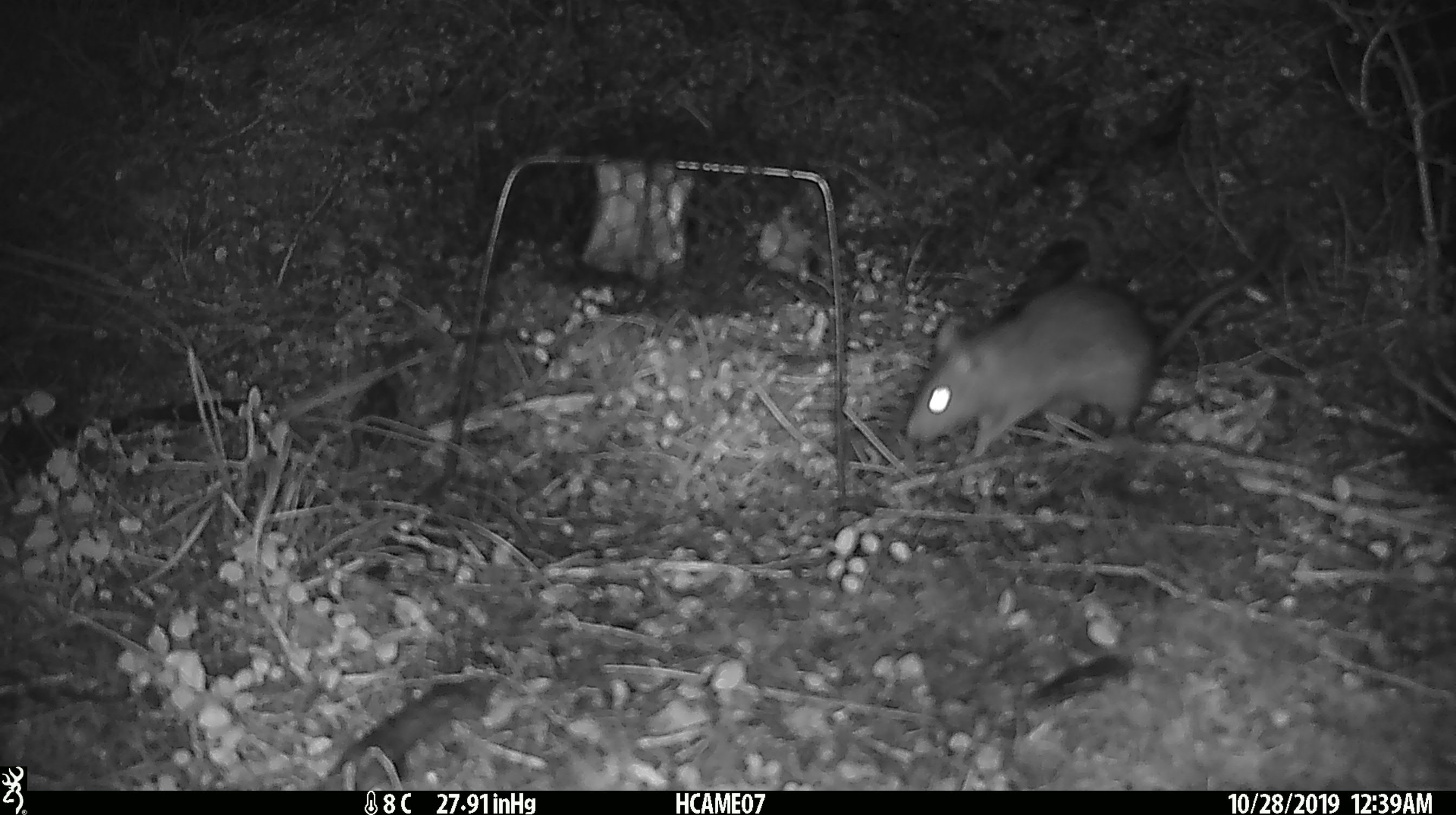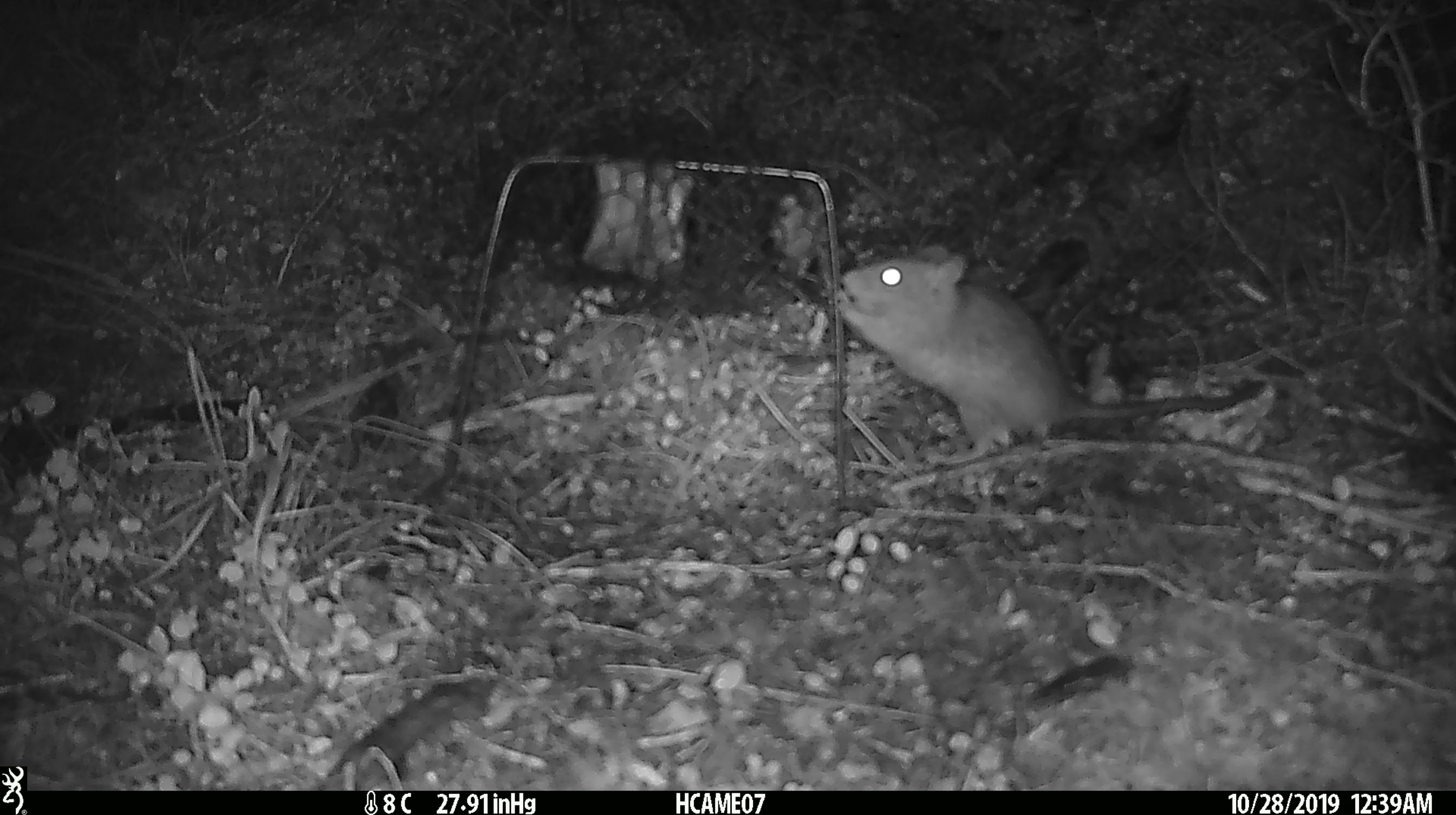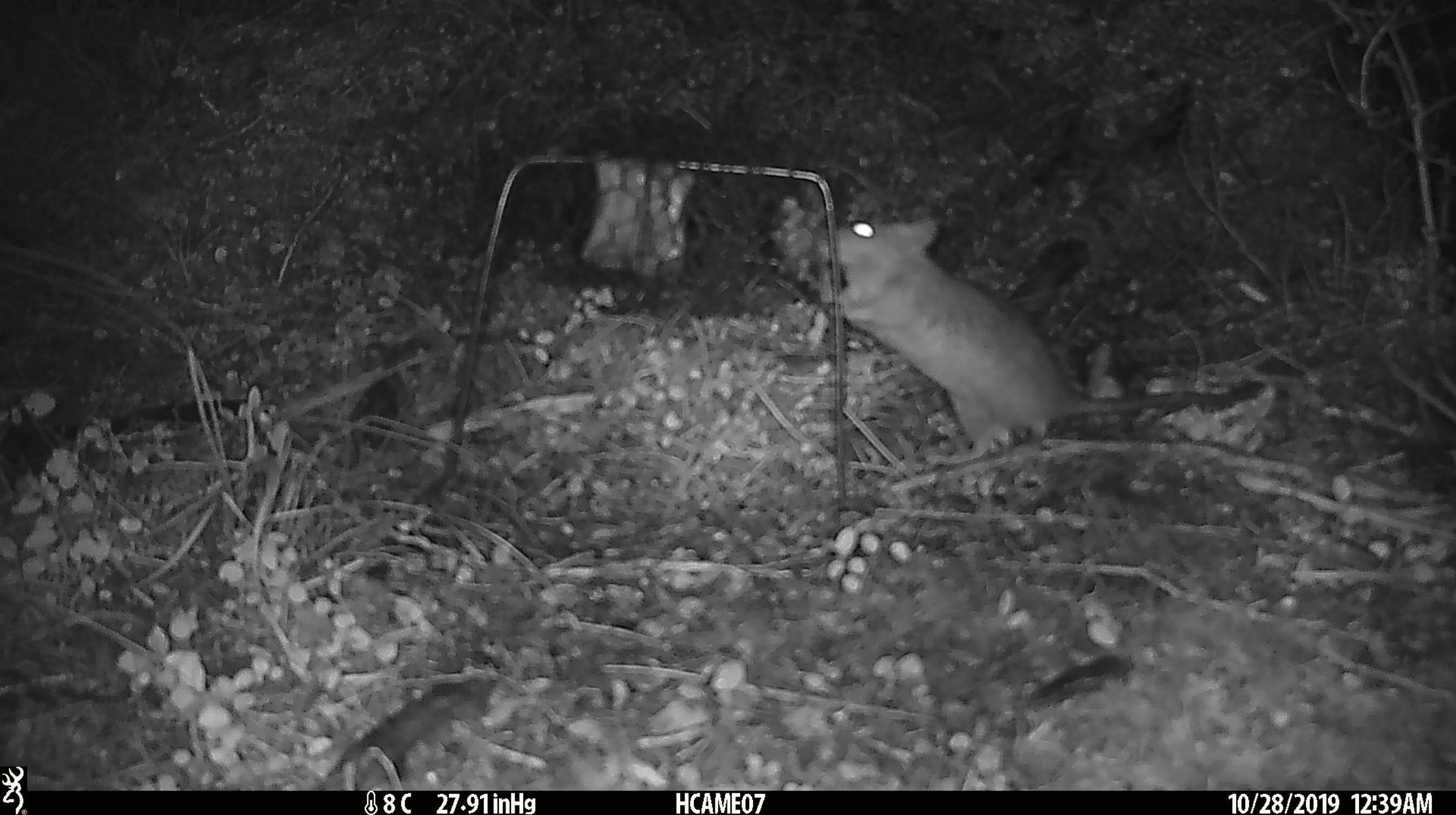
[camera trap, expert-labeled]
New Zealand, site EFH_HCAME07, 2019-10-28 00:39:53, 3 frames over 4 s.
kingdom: Animalia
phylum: Chordata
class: Mammalia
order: Rodentia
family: Muridae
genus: Rattus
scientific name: Rattus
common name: rat